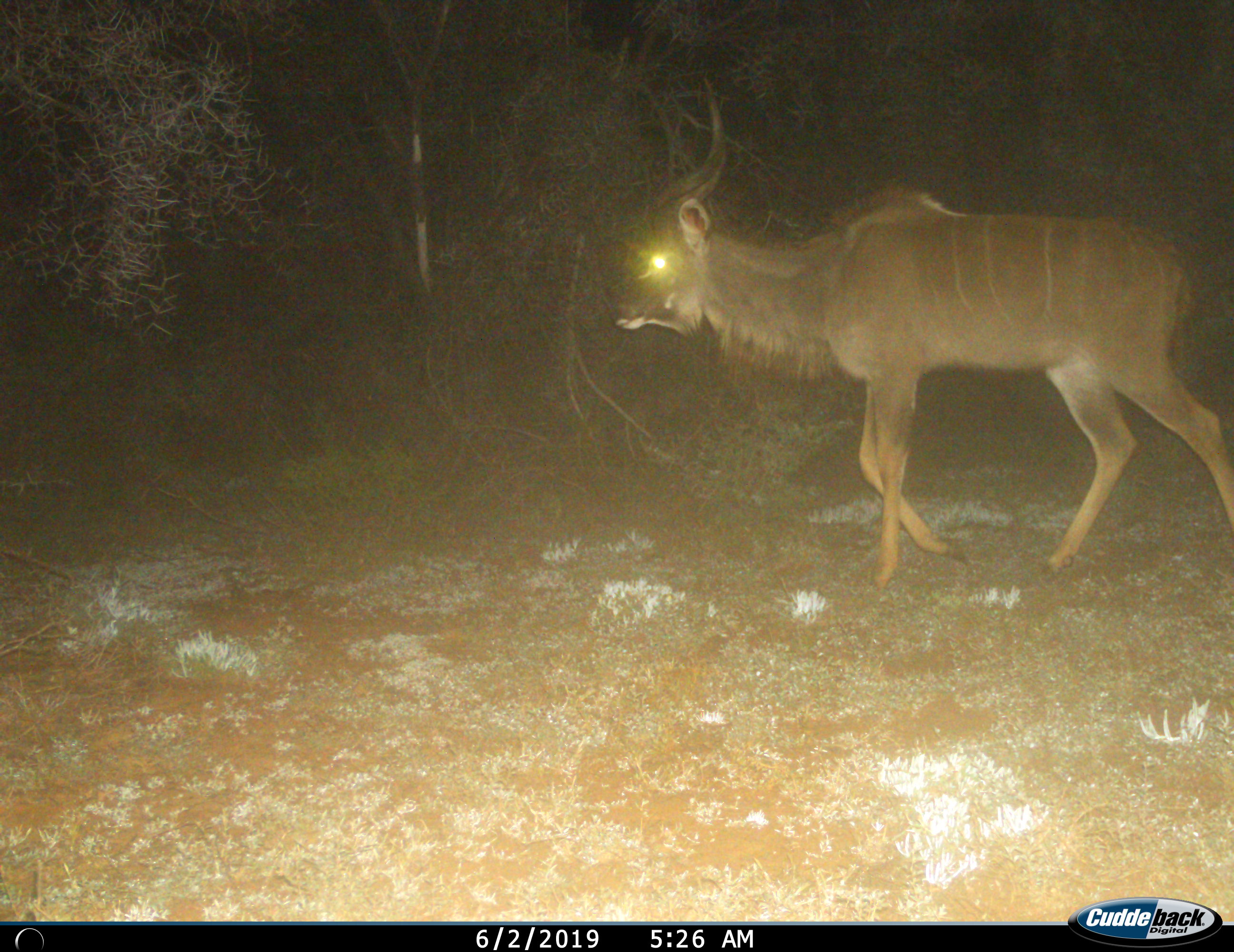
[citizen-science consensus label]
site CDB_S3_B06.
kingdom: Animalia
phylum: Chordata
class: Mammalia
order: Artiodactyla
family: Bovidae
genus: Tragelaphus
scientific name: Tragelaphus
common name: kudu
Kudu (Tragelaphus), count 1. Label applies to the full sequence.